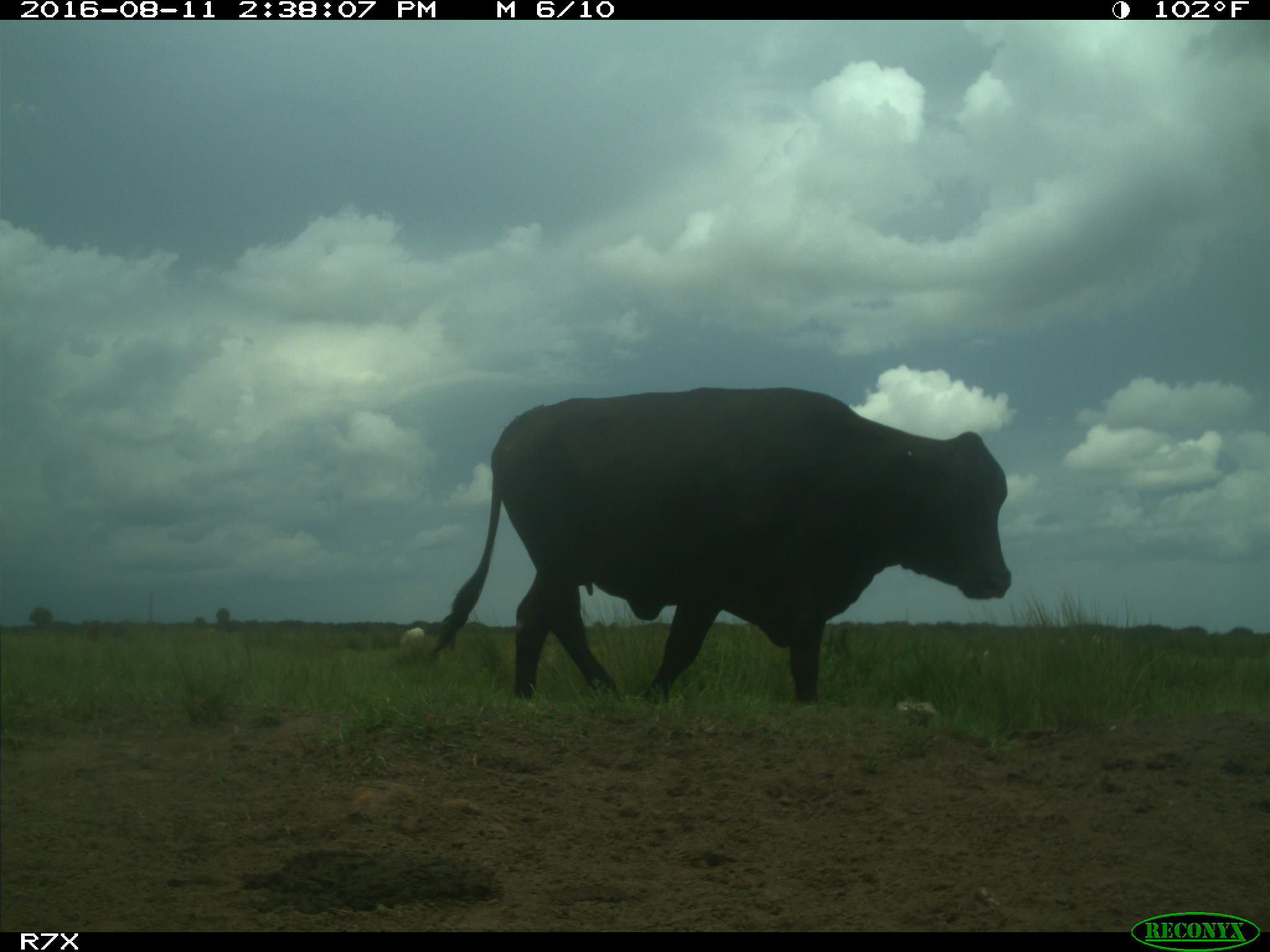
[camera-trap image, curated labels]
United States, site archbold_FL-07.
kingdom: Animalia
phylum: Chordata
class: Mammalia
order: Artiodactyla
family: Bovidae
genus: Bos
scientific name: Bos taurus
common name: domestic cow